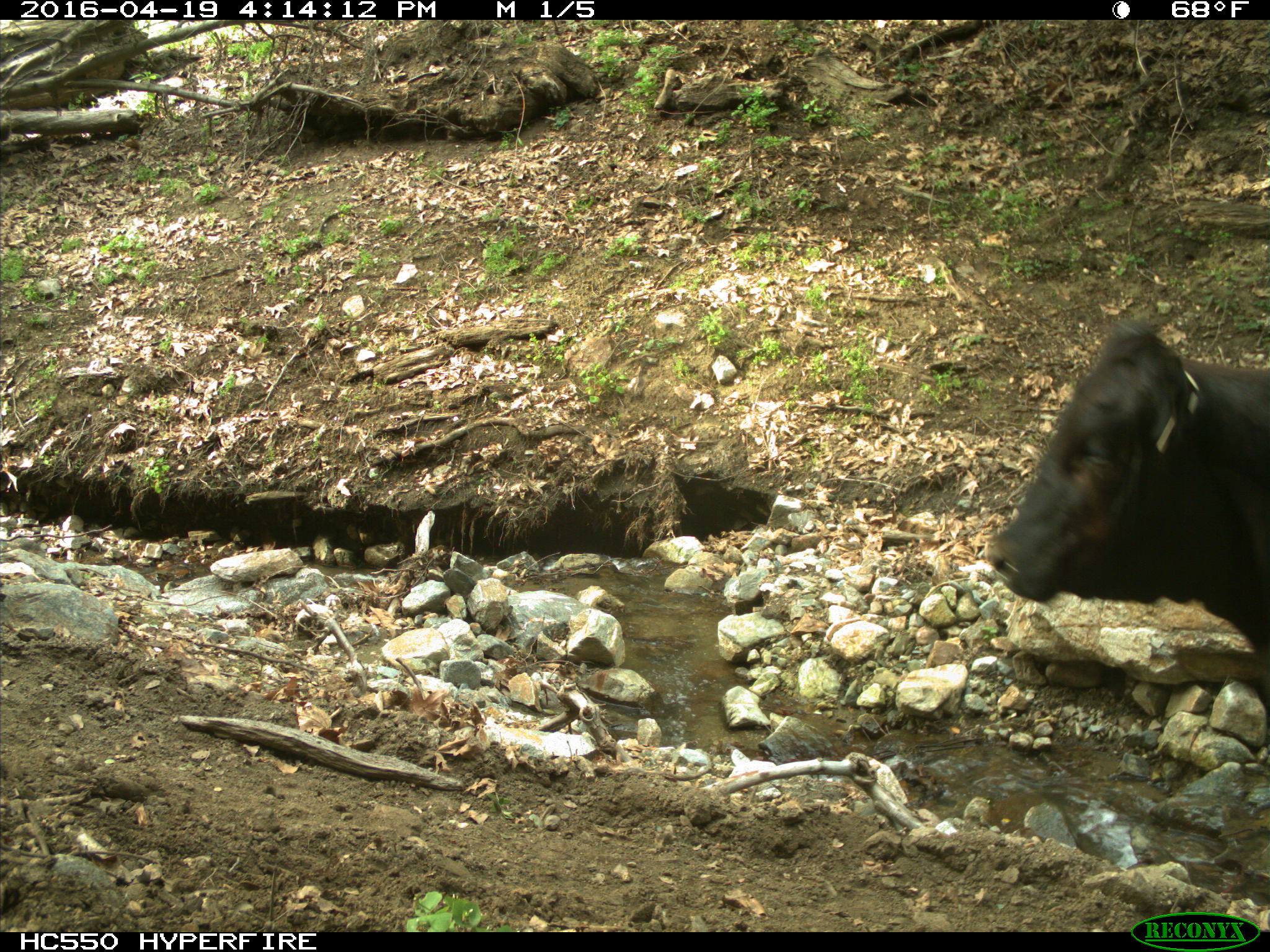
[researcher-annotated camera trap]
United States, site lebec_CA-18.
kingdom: Animalia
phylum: Chordata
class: Mammalia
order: Artiodactyla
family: Bovidae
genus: Bos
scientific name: Bos taurus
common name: domestic cow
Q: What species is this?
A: Bos taurus (domestic cow).